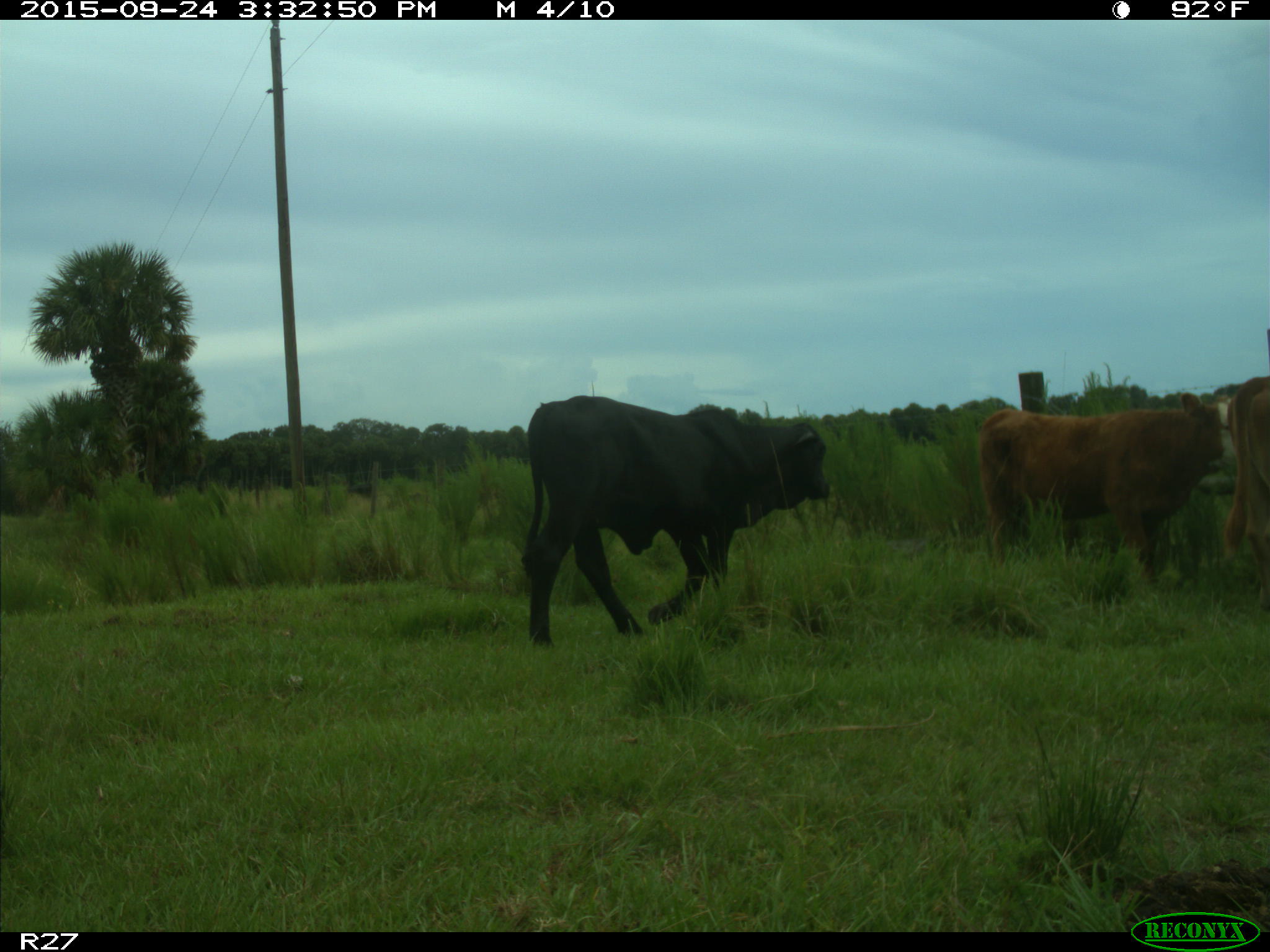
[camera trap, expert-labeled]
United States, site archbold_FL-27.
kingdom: Animalia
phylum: Chordata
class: Mammalia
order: Artiodactyla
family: Bovidae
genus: Bos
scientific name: Bos taurus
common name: domestic cow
Bos taurus (domestic cow).